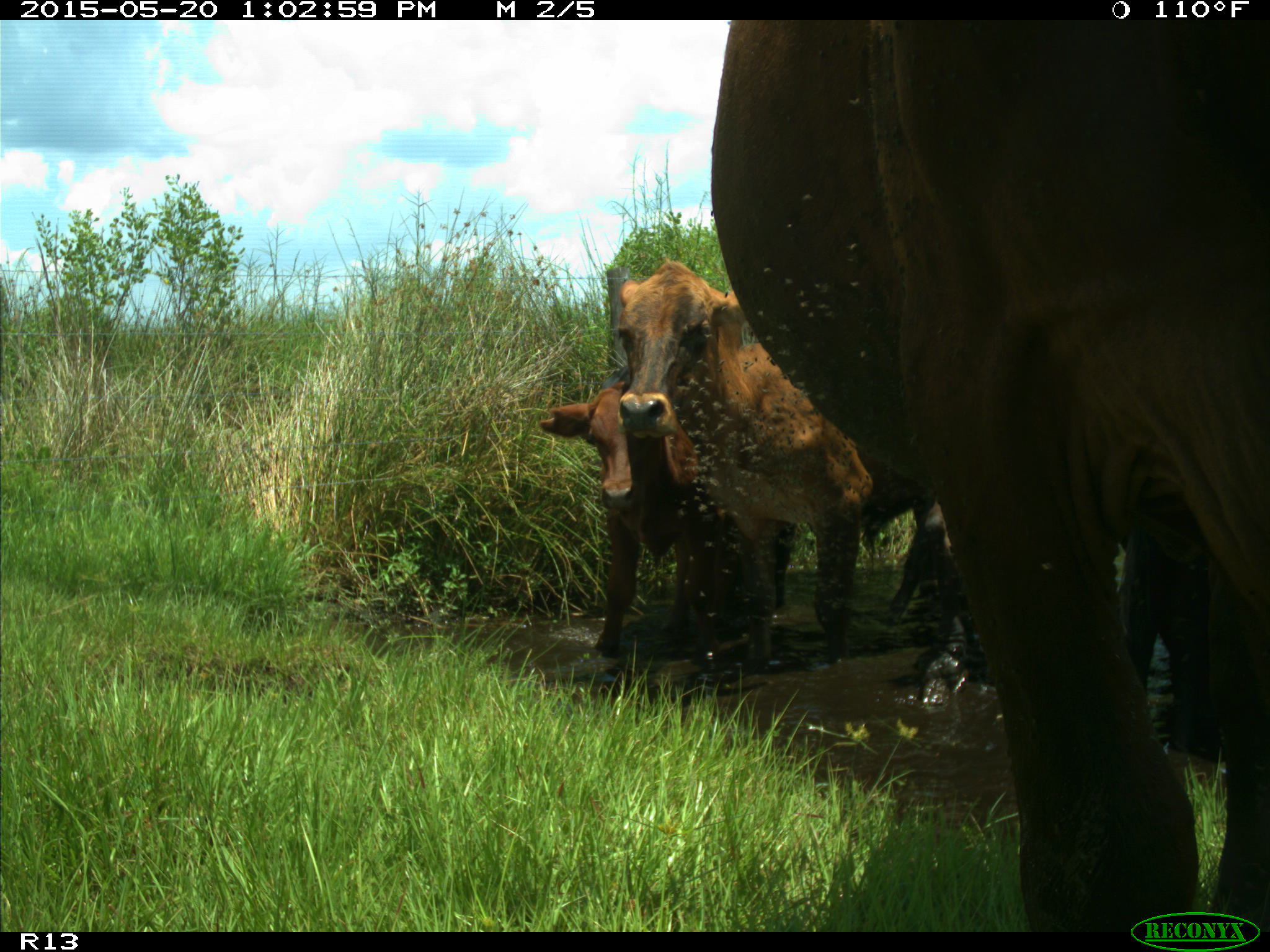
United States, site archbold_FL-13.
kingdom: Animalia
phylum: Chordata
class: Mammalia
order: Artiodactyla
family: Bovidae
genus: Bos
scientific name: Bos taurus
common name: domestic cow